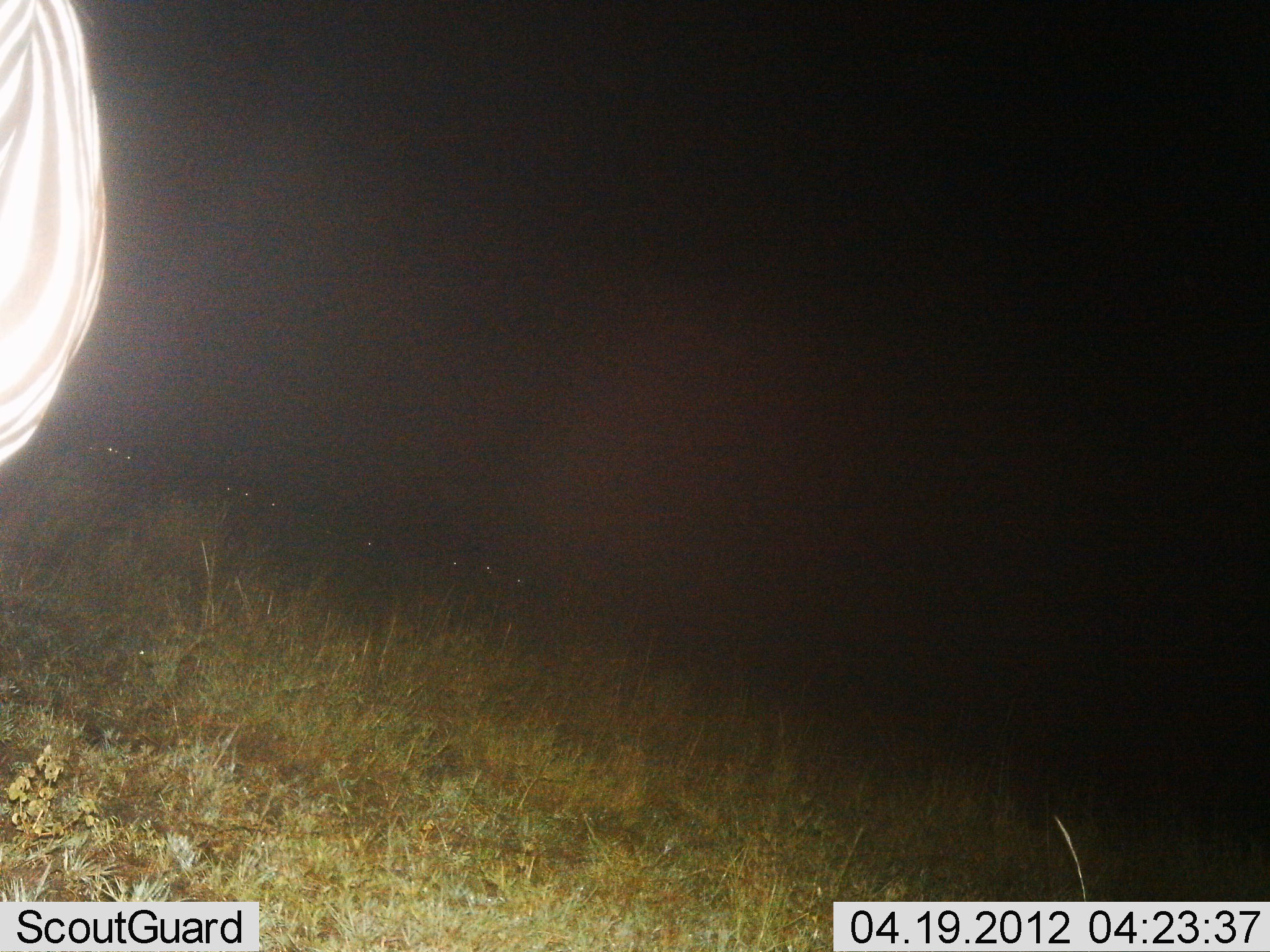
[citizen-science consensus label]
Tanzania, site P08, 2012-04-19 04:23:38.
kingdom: Animalia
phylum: Chordata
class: Mammalia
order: Perissodactyla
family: Equidae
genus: Equus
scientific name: Equus quagga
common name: plains zebra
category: zebra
Zebra (plains zebra) (Equus quagga), count 1. Behavior (volunteer vote fractions): standing 100%, resting 10%, moving 0%, interacting 0%. Young present (vote fraction): 0%. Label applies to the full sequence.